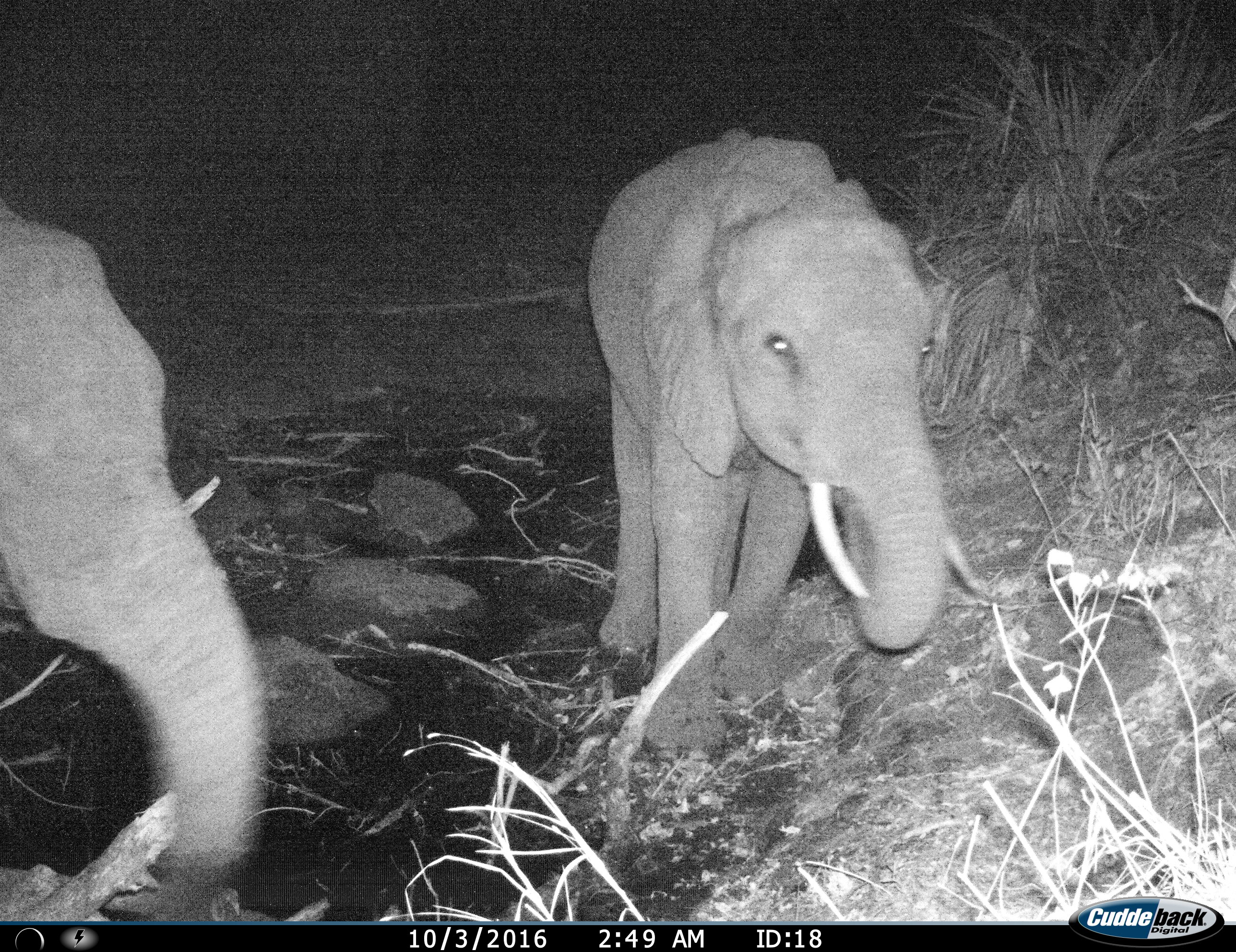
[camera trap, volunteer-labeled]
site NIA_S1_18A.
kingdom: Animalia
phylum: Chordata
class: Mammalia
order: Proboscidea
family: Elephantidae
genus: Loxodonta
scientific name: Loxodonta africana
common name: african bush elephant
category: elephant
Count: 2.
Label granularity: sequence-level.